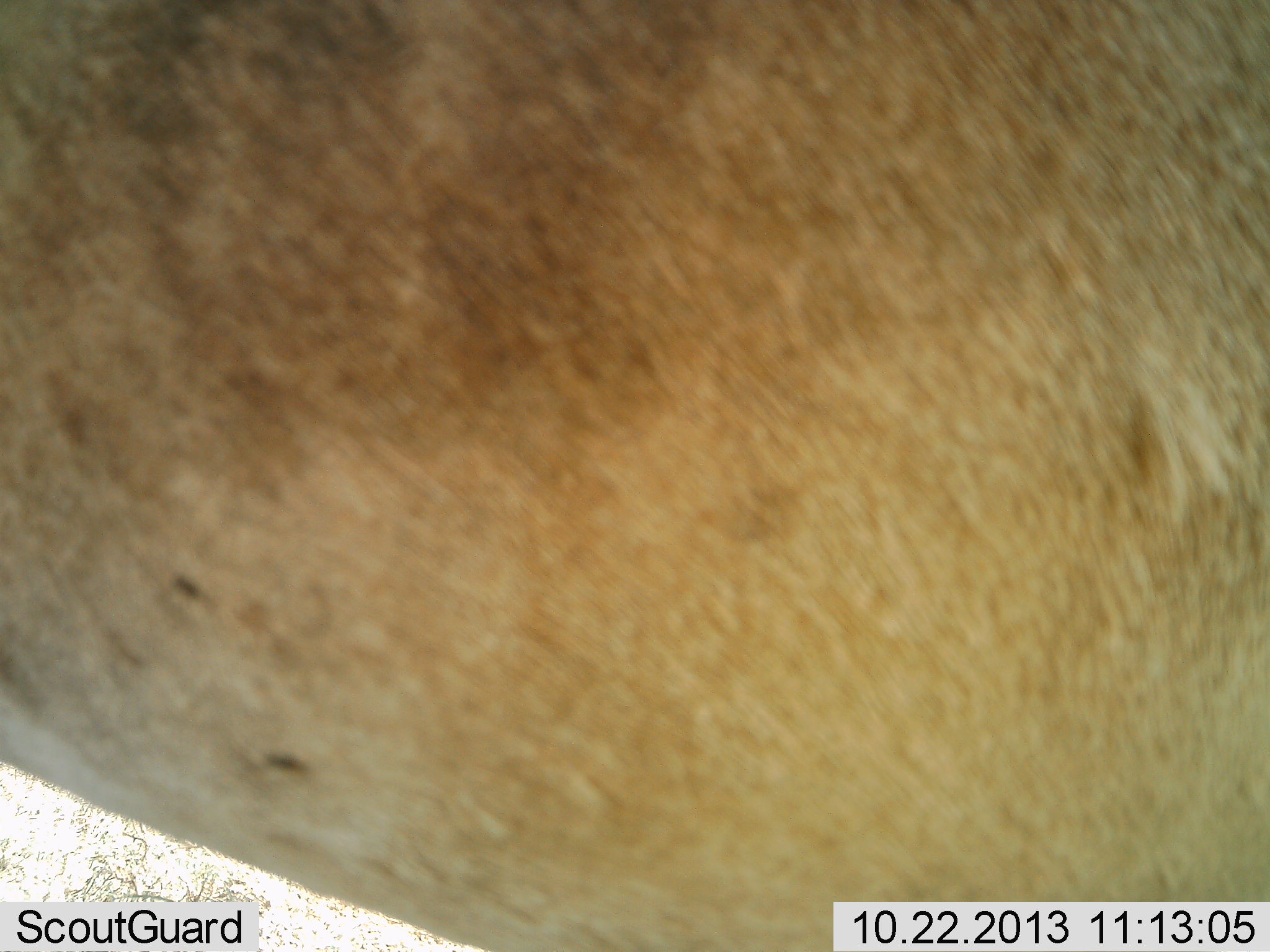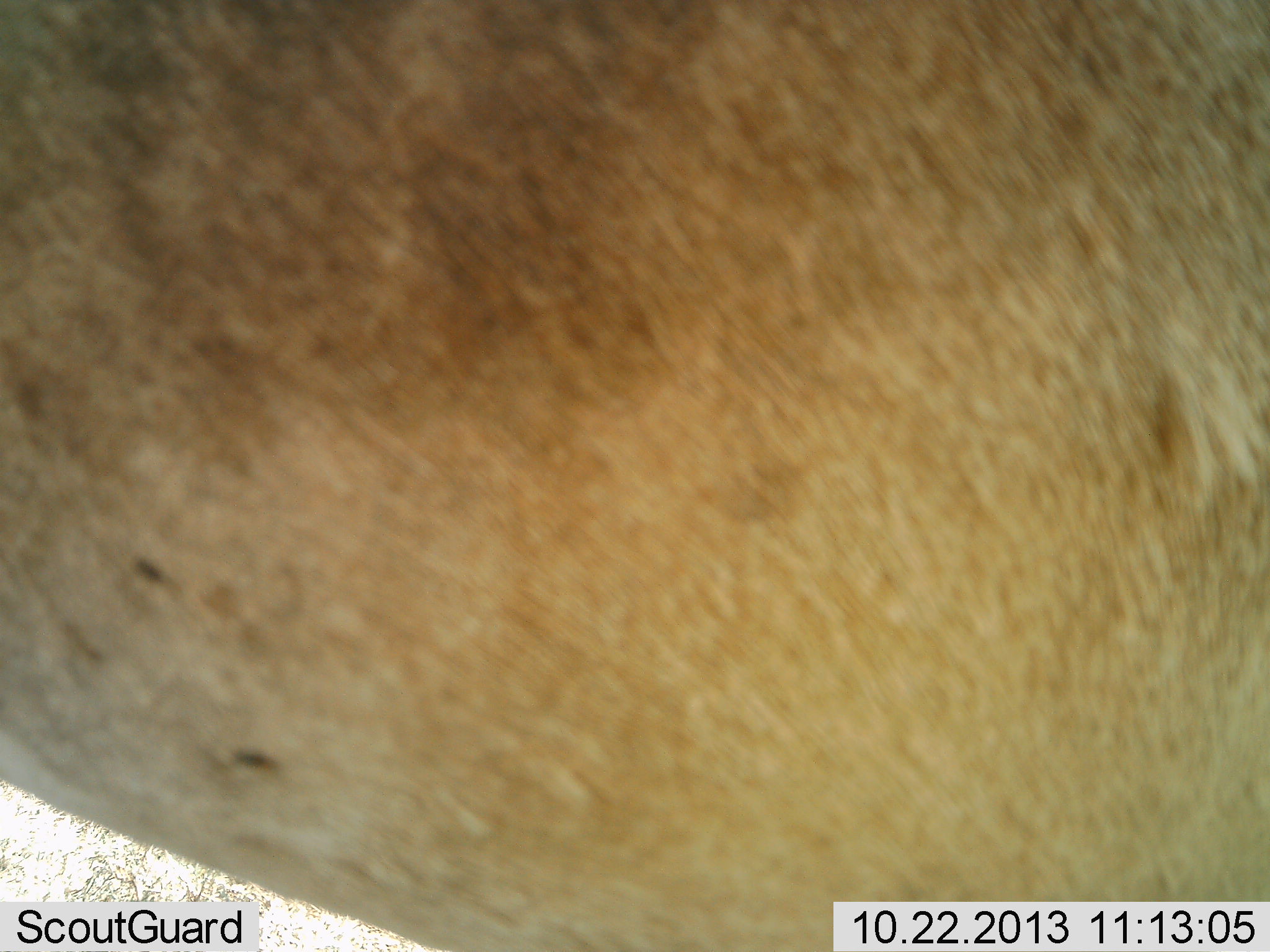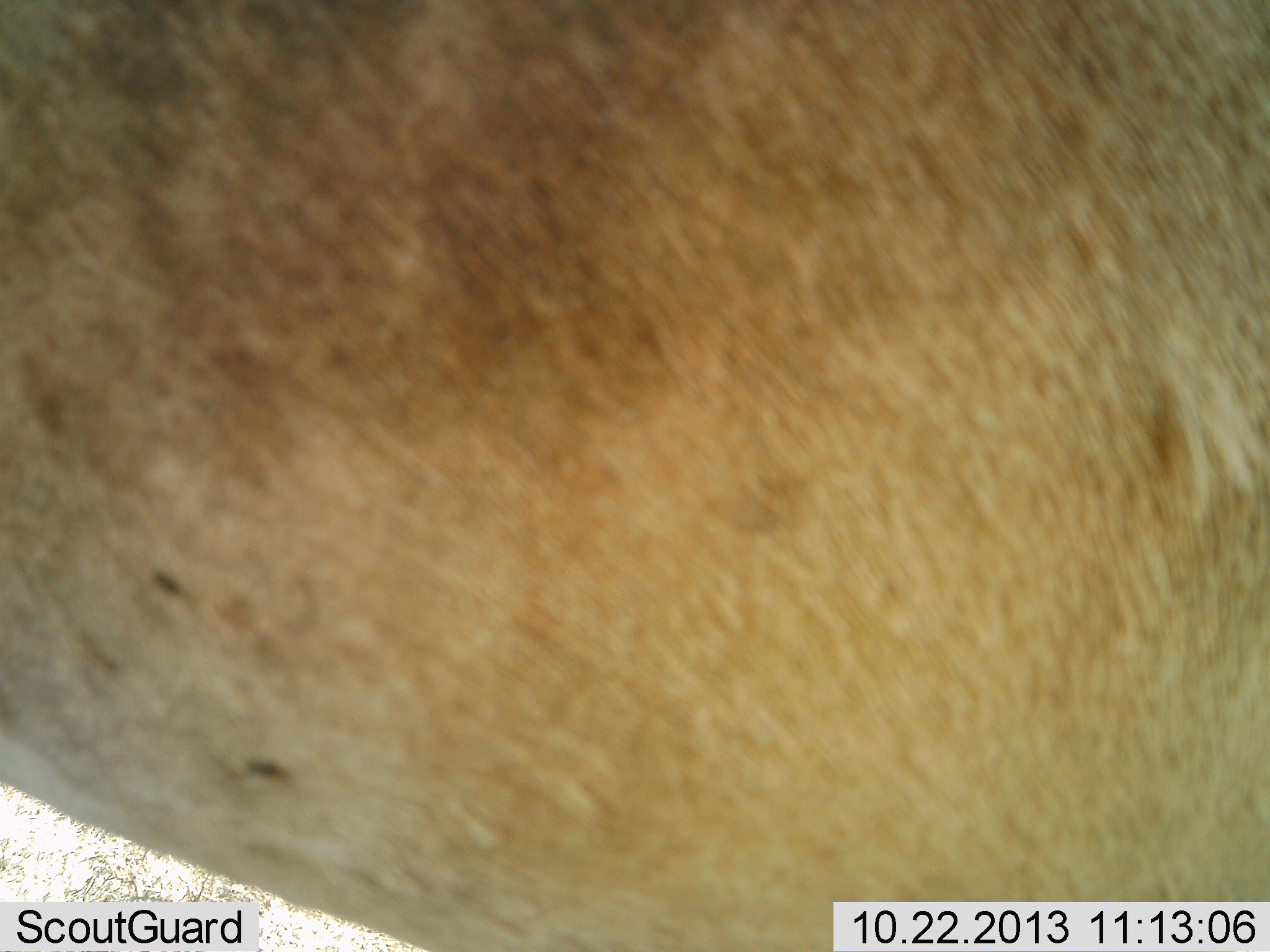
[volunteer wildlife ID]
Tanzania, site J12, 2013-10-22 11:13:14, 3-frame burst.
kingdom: Animalia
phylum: Chordata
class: Mammalia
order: Artiodactyla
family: Bovidae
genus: Alcelaphus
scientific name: Alcelaphus buselaphus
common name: hartebeest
Hartebeest (Alcelaphus buselaphus), count 1. Behavior (volunteer vote fractions): standing 100%, resting 0%, moving 0%, interacting 0%. Young present (vote fraction): 0%. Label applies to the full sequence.